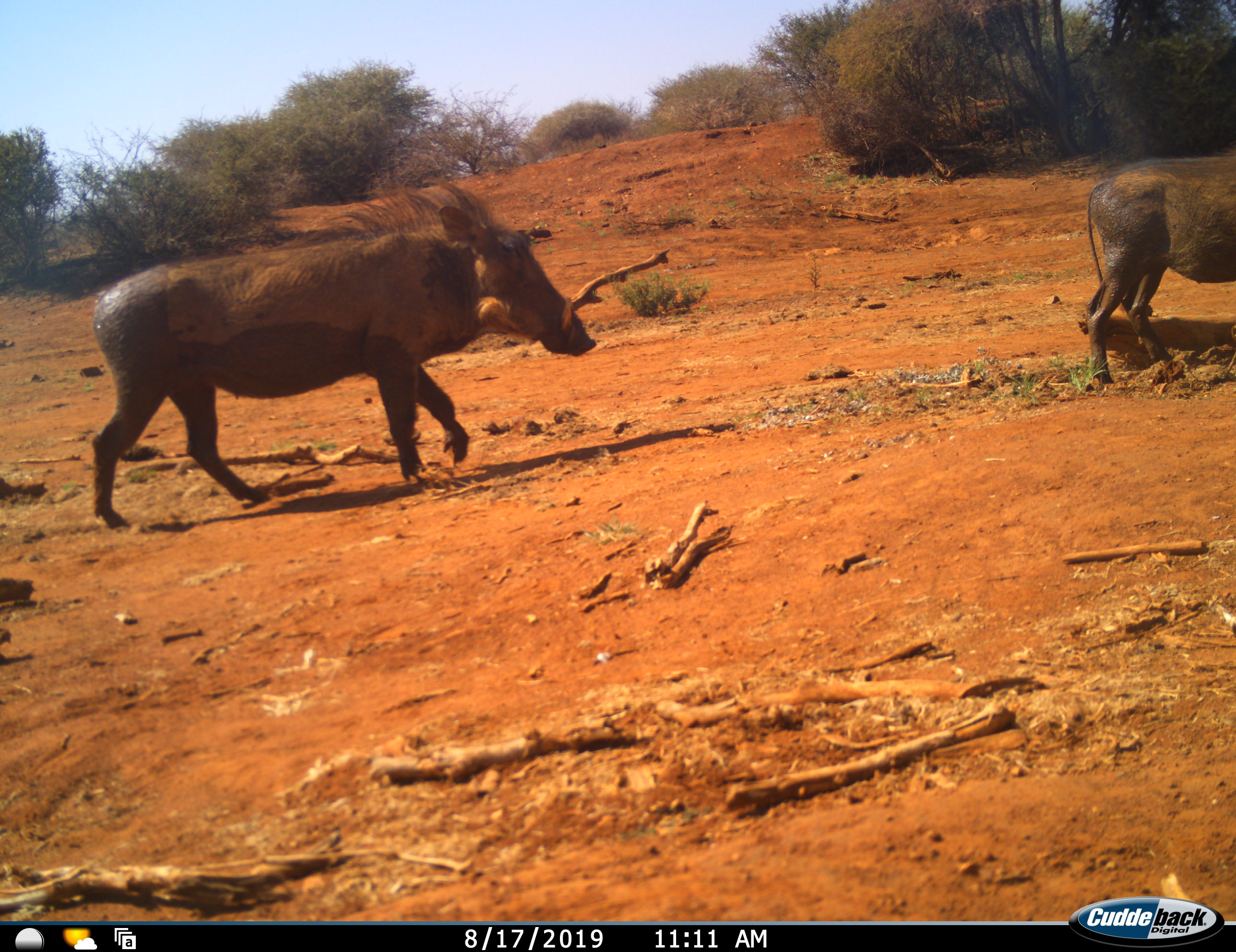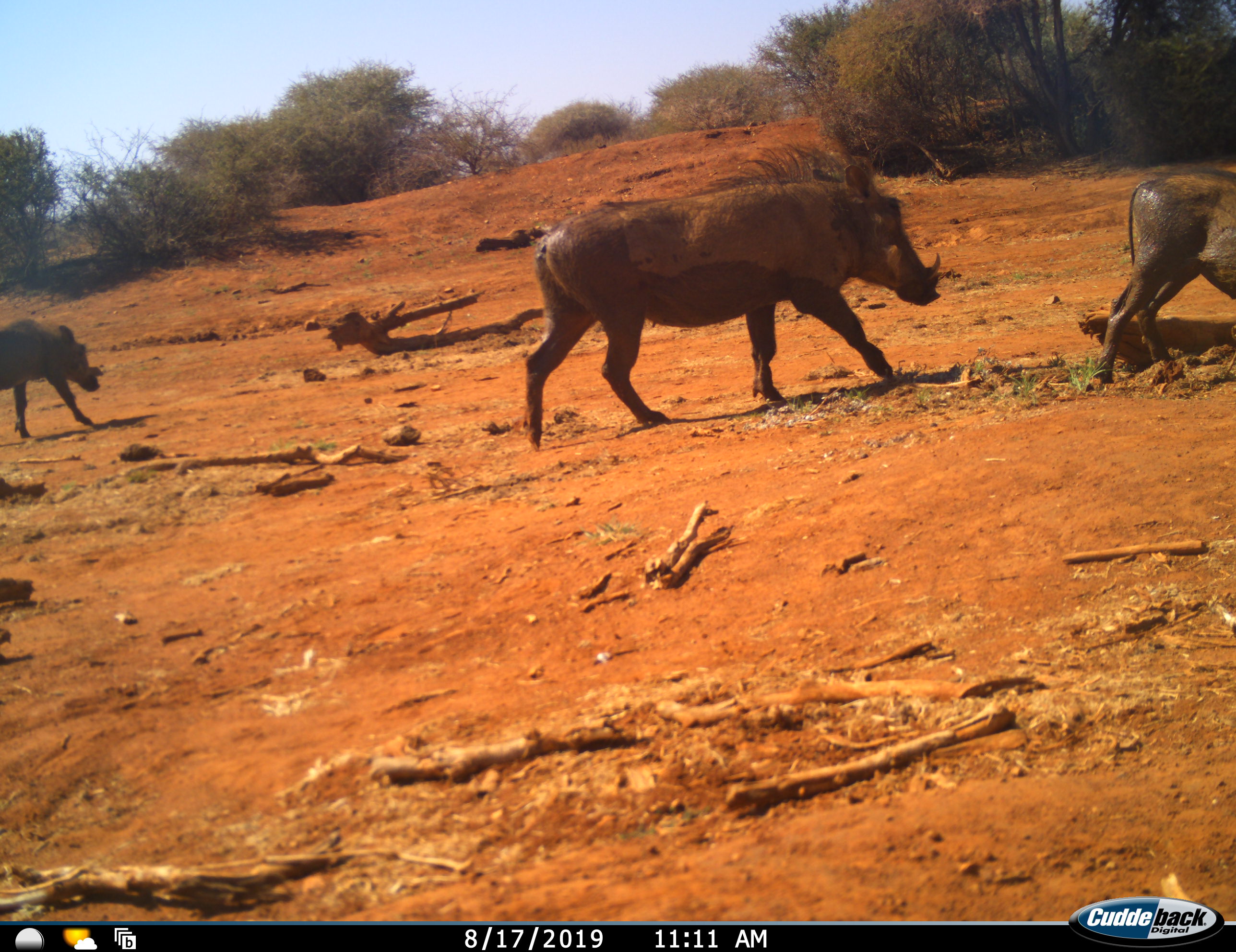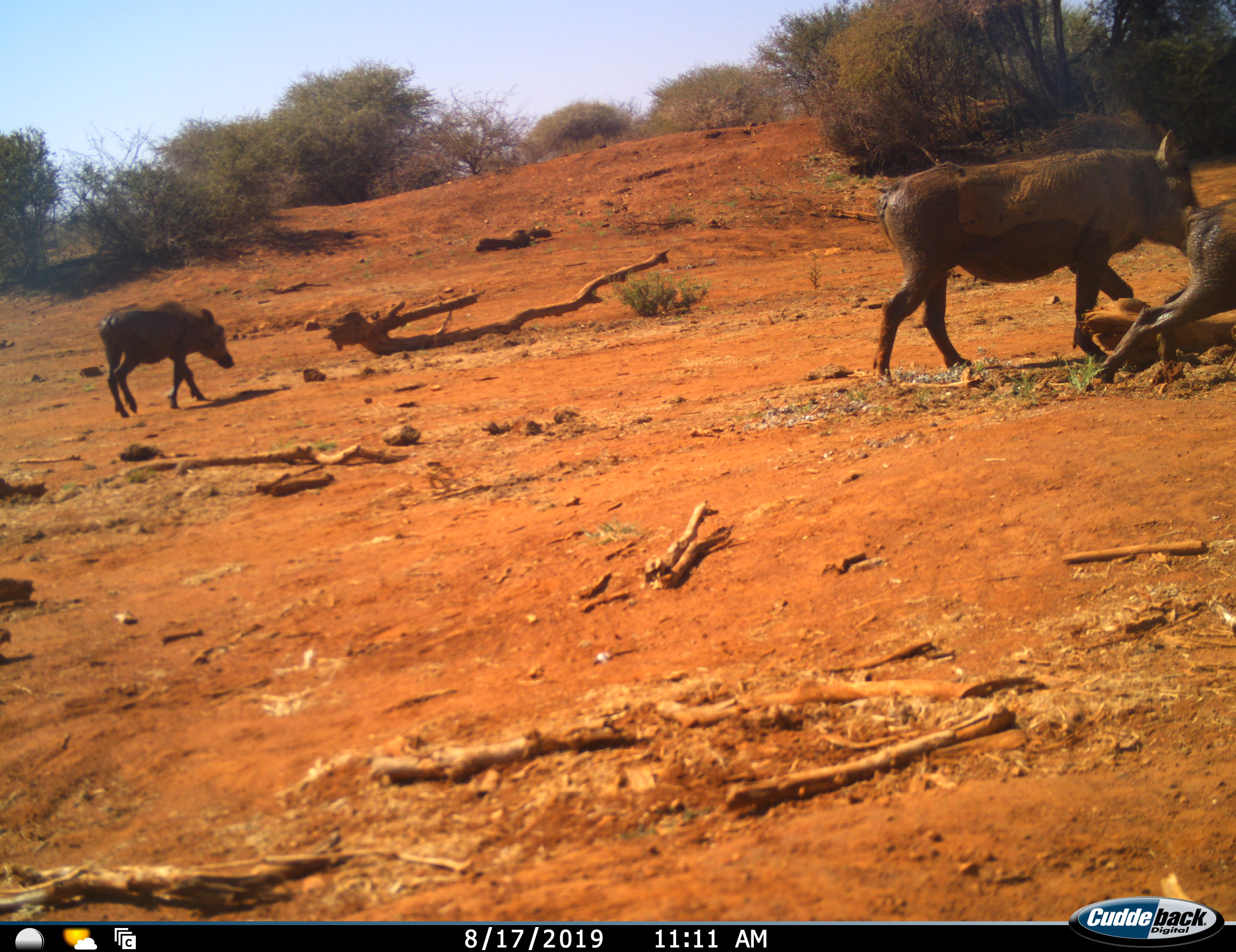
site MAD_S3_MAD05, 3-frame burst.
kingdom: Animalia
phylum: Chordata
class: Mammalia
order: Artiodactyla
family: Suidae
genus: Phacochoerus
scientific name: Phacochoerus africanus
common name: warthog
Warthog (Phacochoerus africanus), count 3. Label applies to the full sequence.